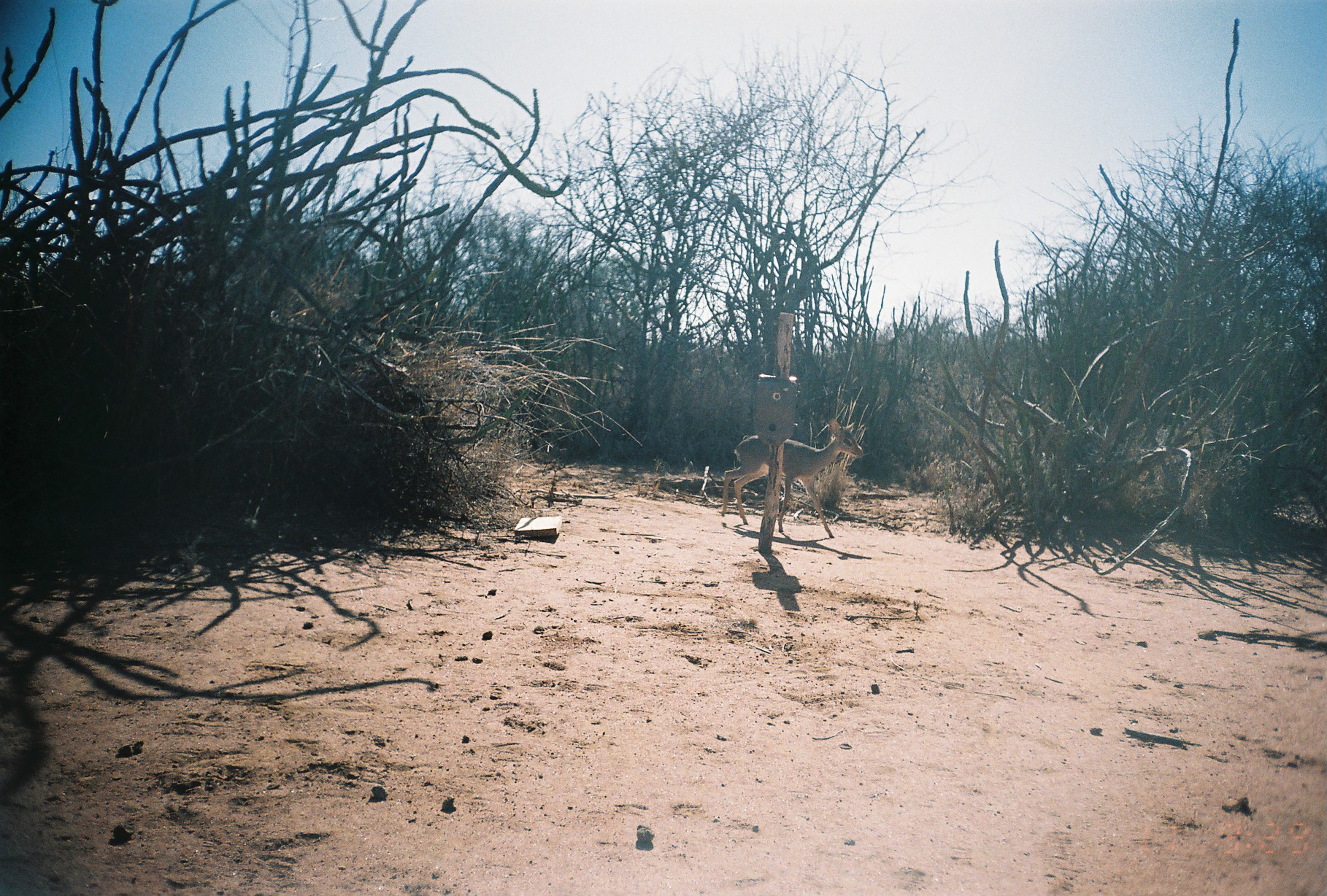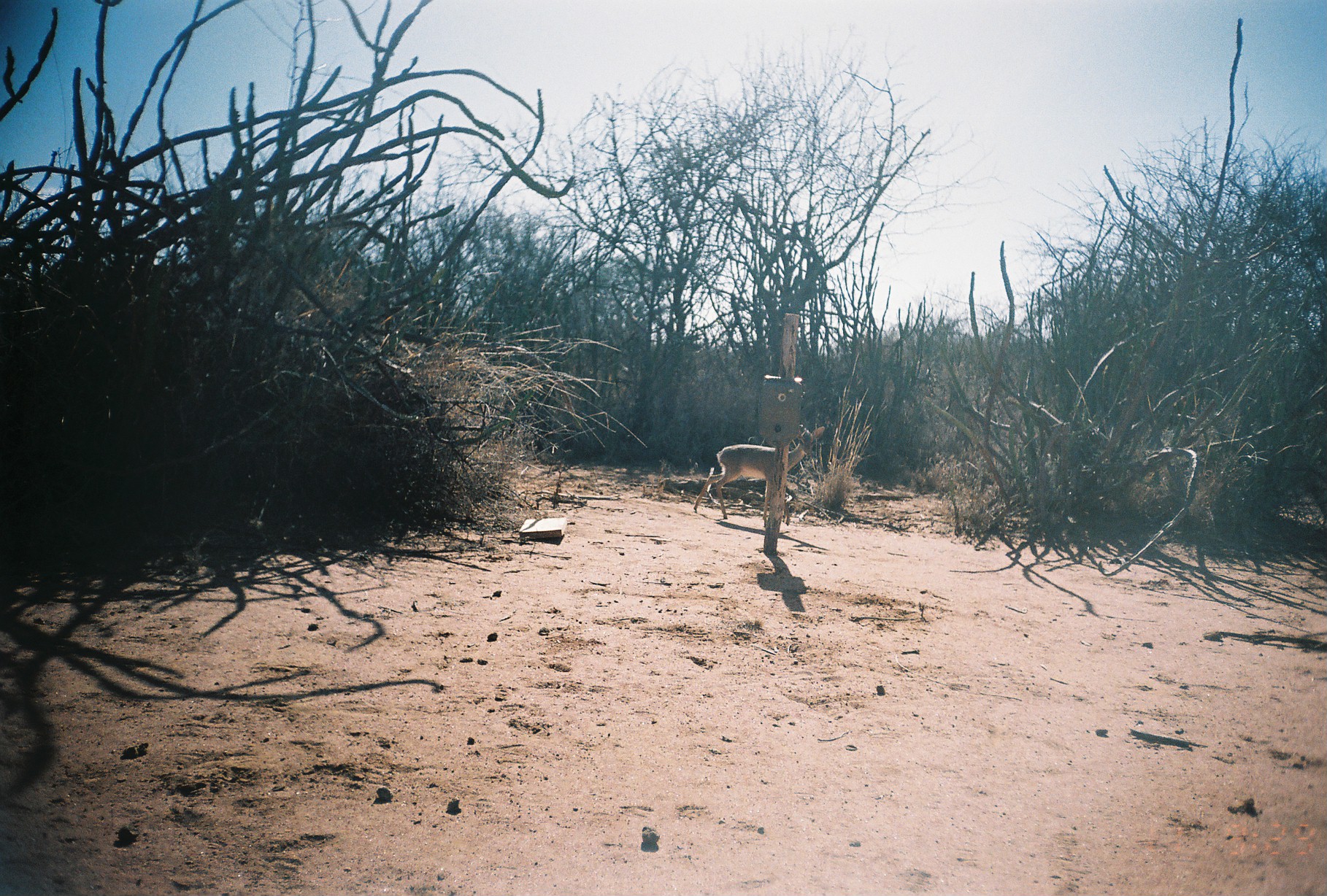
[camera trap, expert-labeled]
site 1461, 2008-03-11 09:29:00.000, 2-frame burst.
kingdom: Animalia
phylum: Chordata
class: Mammalia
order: Artiodactyla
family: Bovidae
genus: Madoqua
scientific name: Madoqua guentheri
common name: günther's dik-dik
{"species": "Madoqua guentheri (günther's dik-dik)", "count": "1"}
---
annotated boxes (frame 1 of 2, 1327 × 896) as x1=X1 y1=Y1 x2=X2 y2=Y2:
madoqua guentheri: x1=720 y1=417 x2=863 y2=538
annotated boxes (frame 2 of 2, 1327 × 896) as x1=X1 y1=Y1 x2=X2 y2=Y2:
madoqua guentheri: x1=693 y1=424 x2=824 y2=527